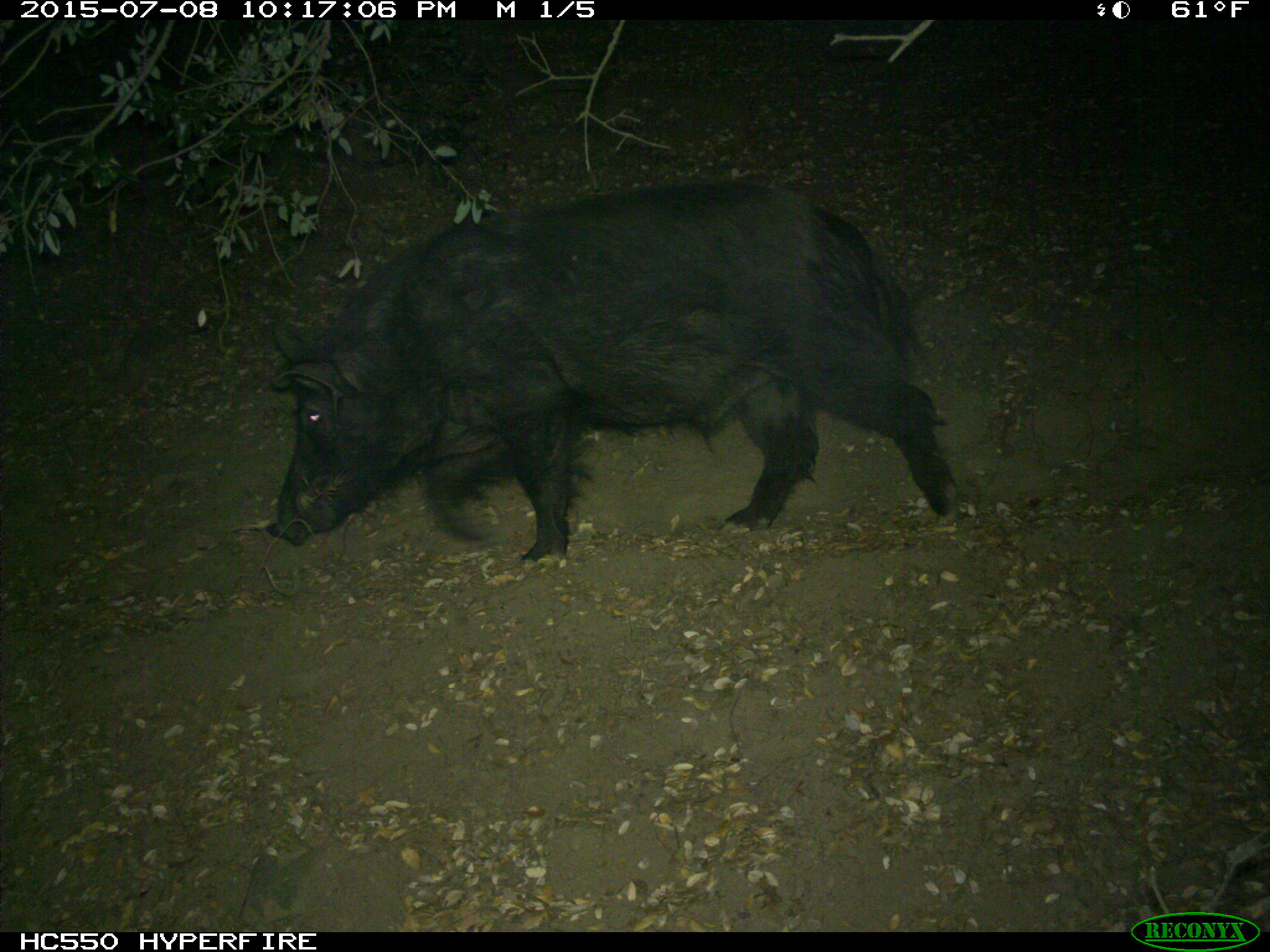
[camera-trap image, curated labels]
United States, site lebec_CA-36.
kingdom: Animalia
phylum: Chordata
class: Mammalia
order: Artiodactyla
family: Suidae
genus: Sus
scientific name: Sus scrofa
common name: wild boar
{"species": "Sus scrofa (wild boar)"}